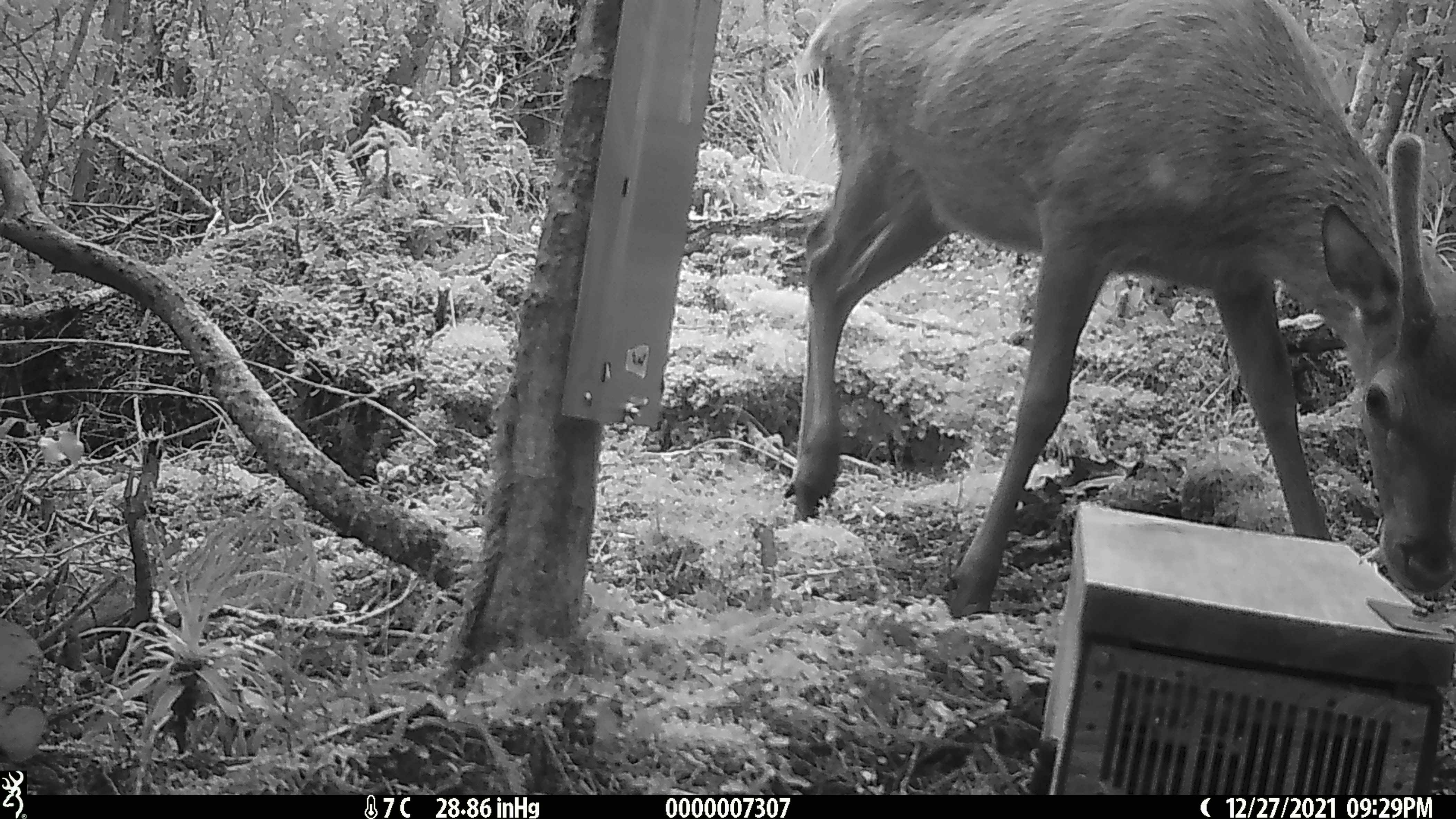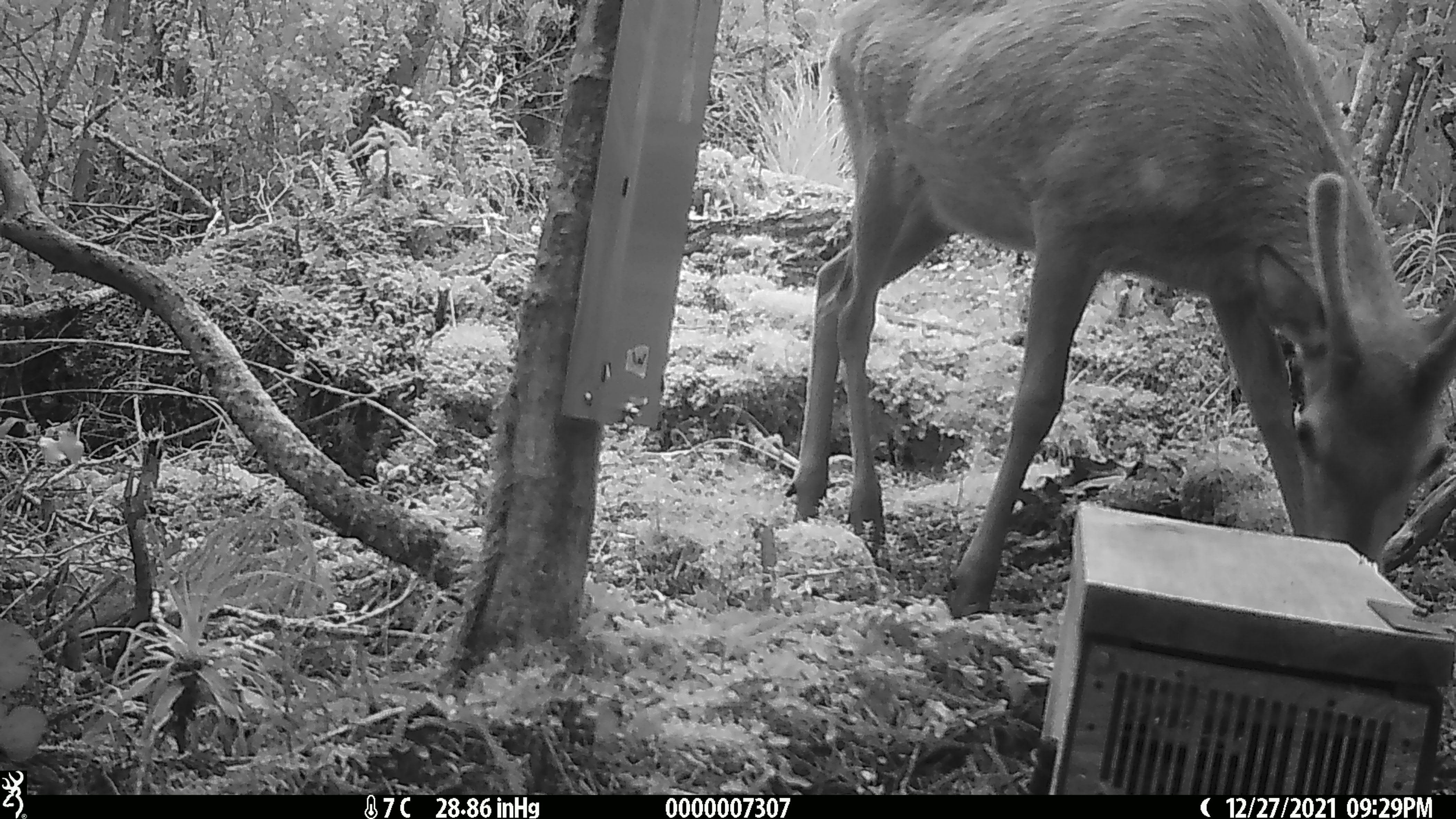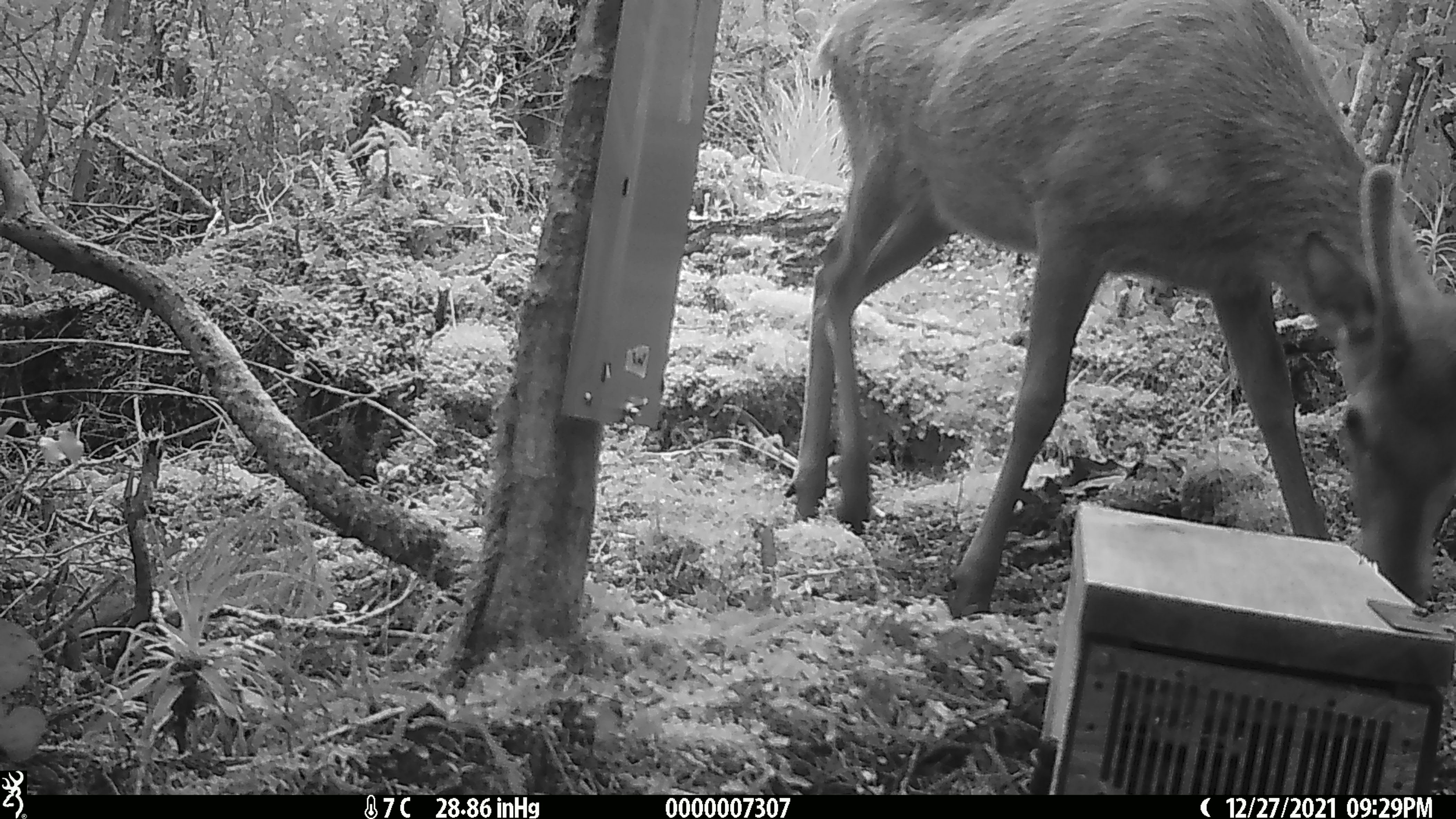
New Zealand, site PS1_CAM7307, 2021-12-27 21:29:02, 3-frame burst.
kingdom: Animalia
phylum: Chordata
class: Mammalia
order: Artiodactyla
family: Cervidae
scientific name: Cervidae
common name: deer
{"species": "deer (Cervidae)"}